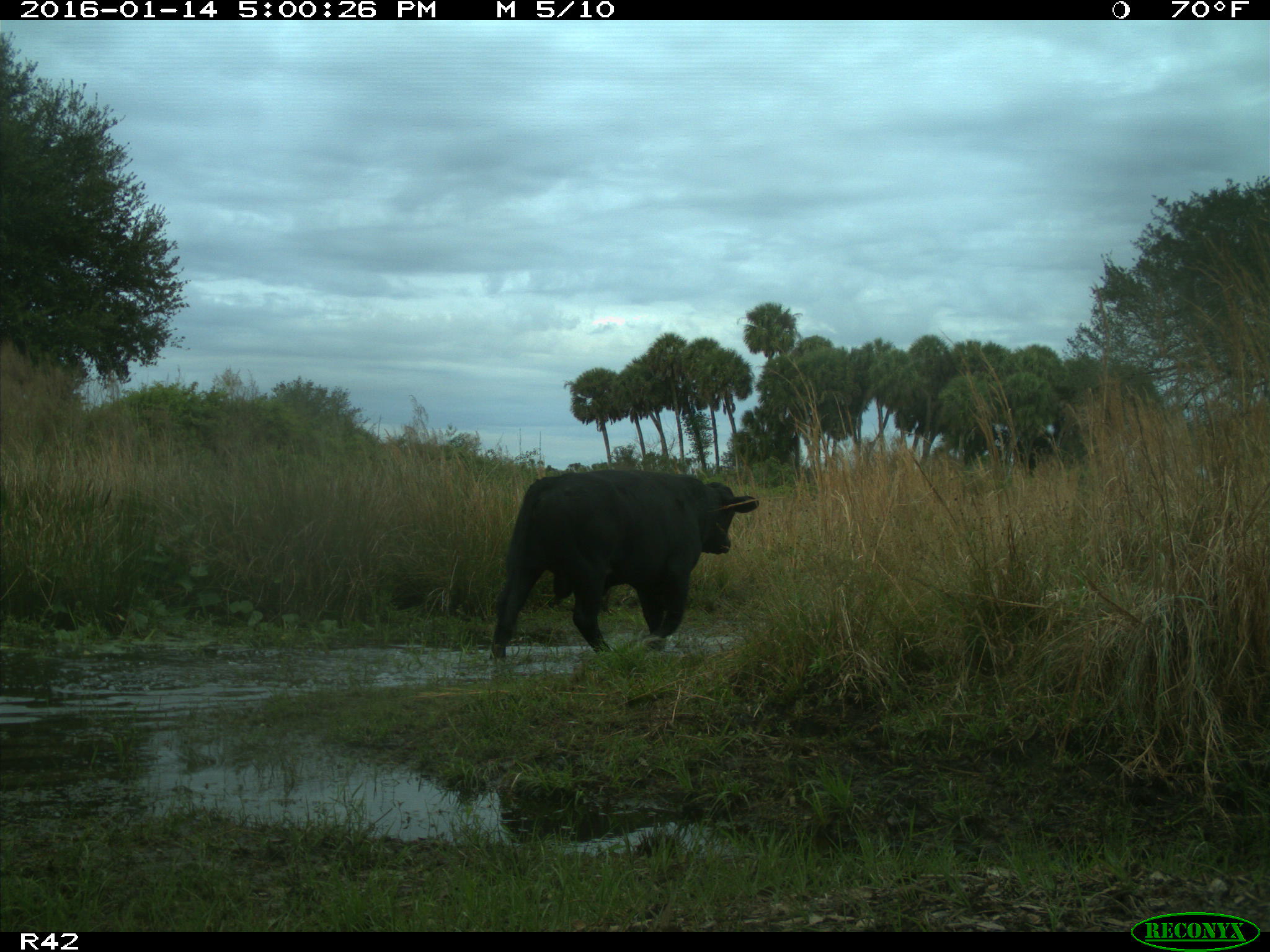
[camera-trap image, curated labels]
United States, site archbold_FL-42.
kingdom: Animalia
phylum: Chordata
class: Mammalia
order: Artiodactyla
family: Bovidae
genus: Bos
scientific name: Bos taurus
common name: domestic cow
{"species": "Bos taurus (domestic cow)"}